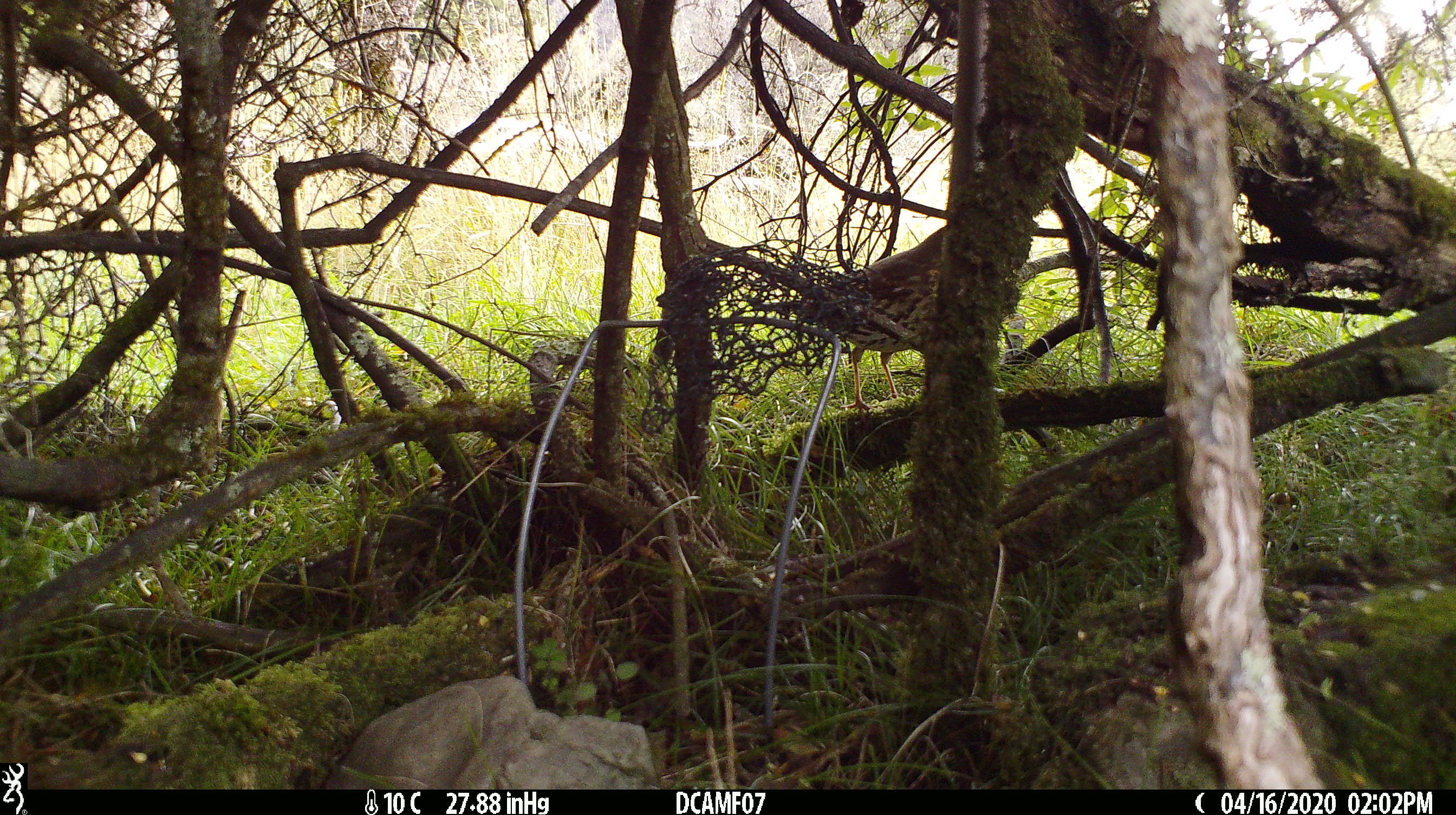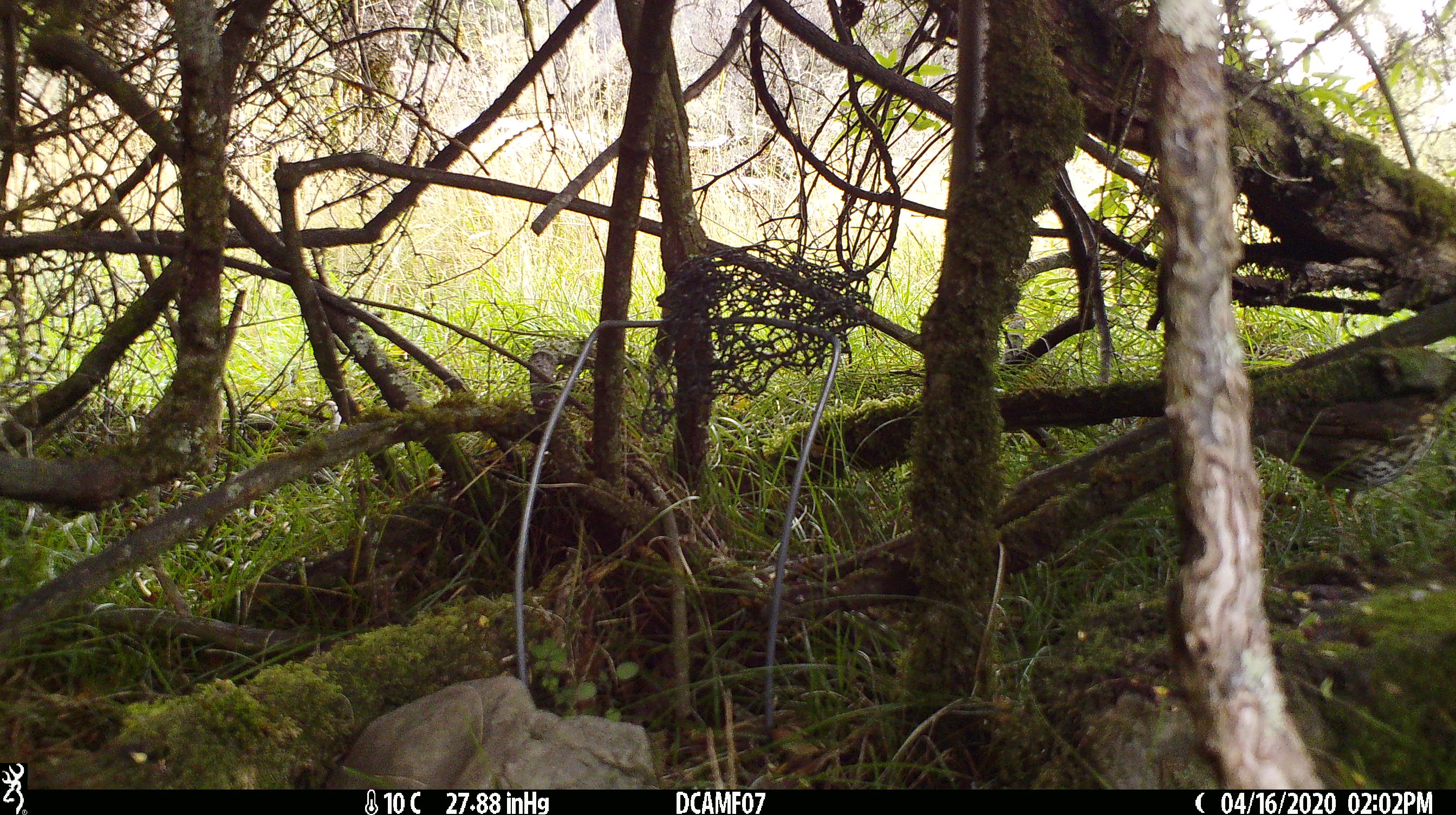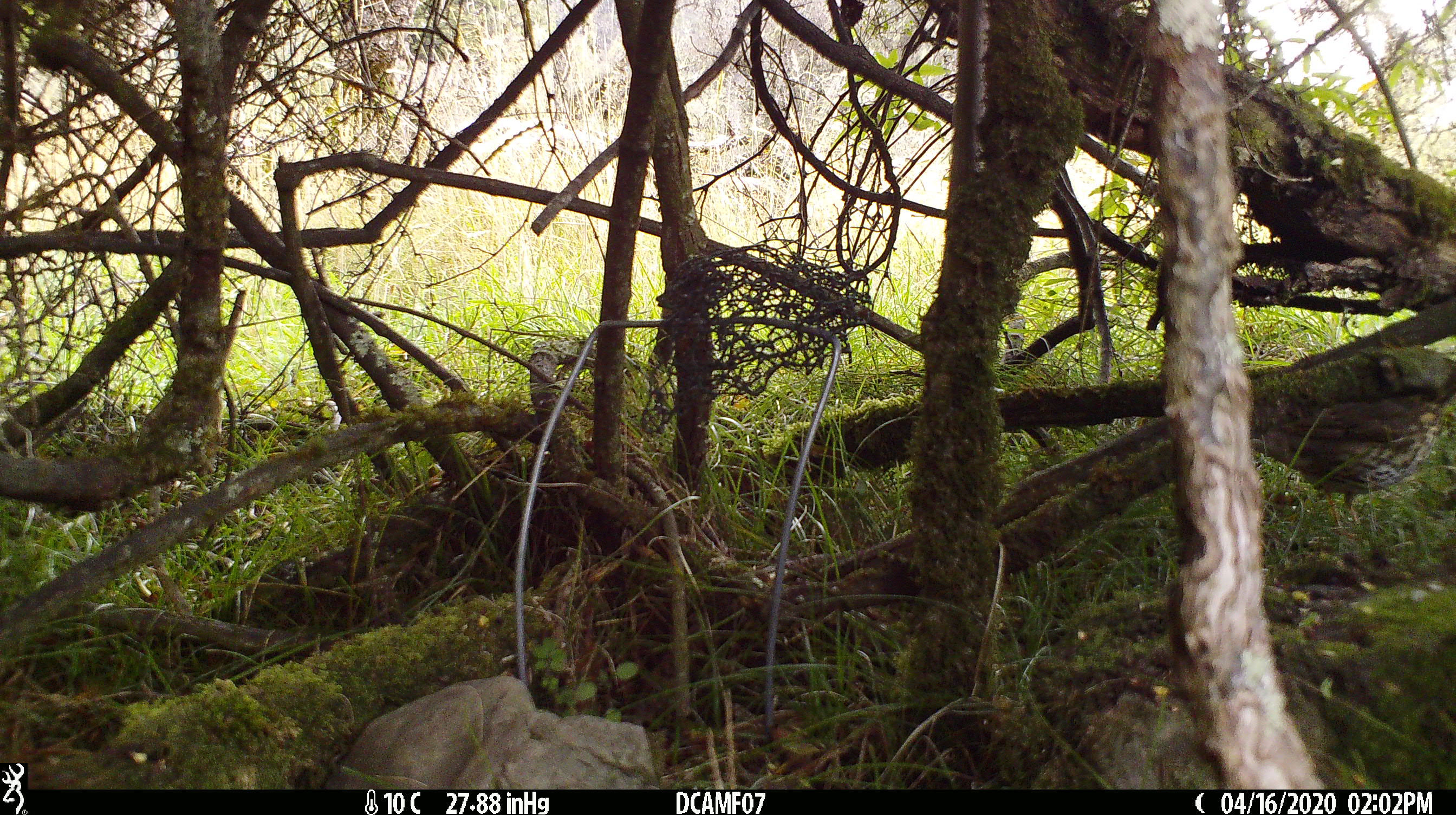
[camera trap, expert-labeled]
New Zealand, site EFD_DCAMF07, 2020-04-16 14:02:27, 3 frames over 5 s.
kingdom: Animalia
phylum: Chordata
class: Aves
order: Passeriformes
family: Turdidae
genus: Turdus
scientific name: Turdus philomelos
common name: song thrush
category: thrush